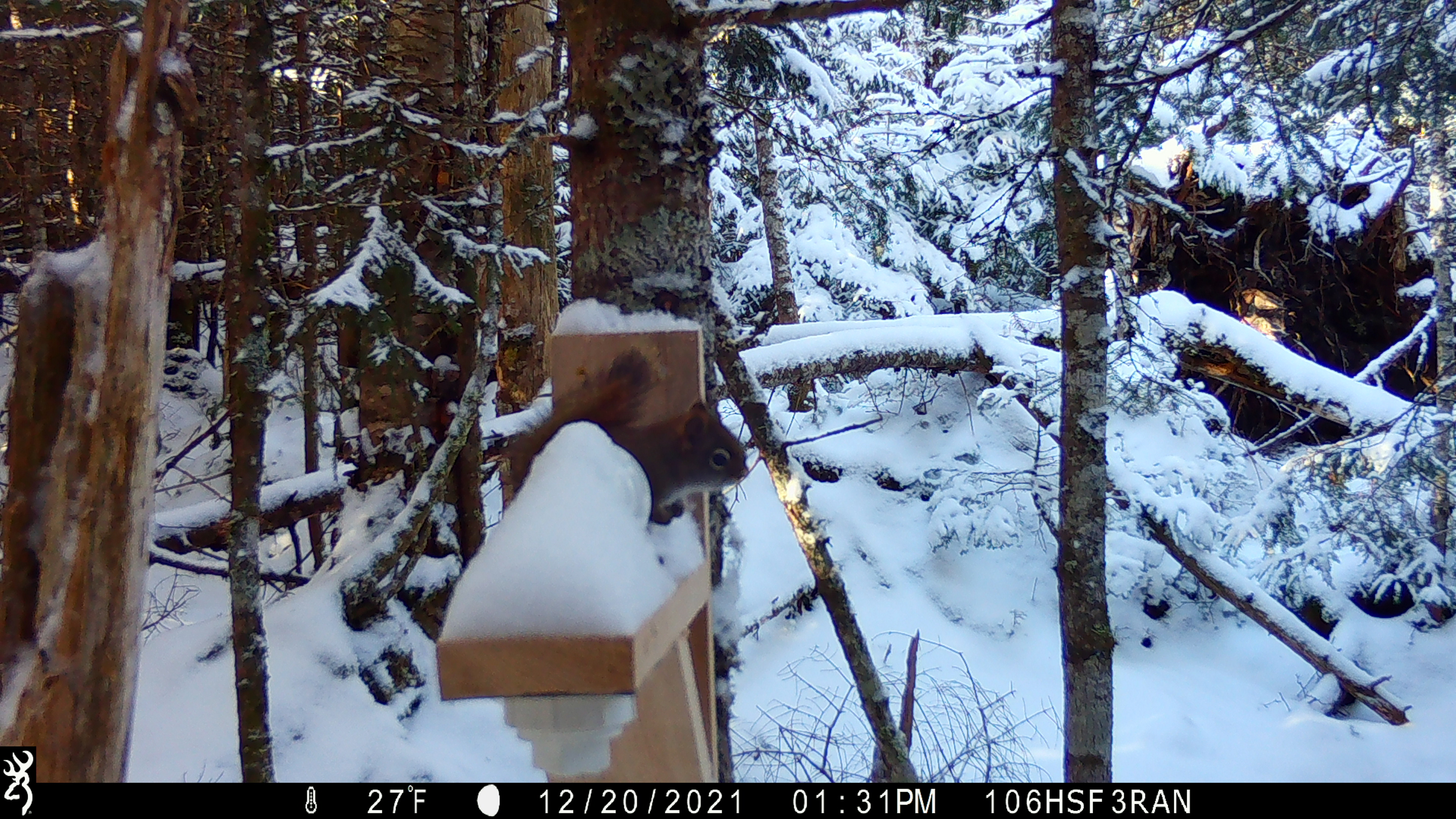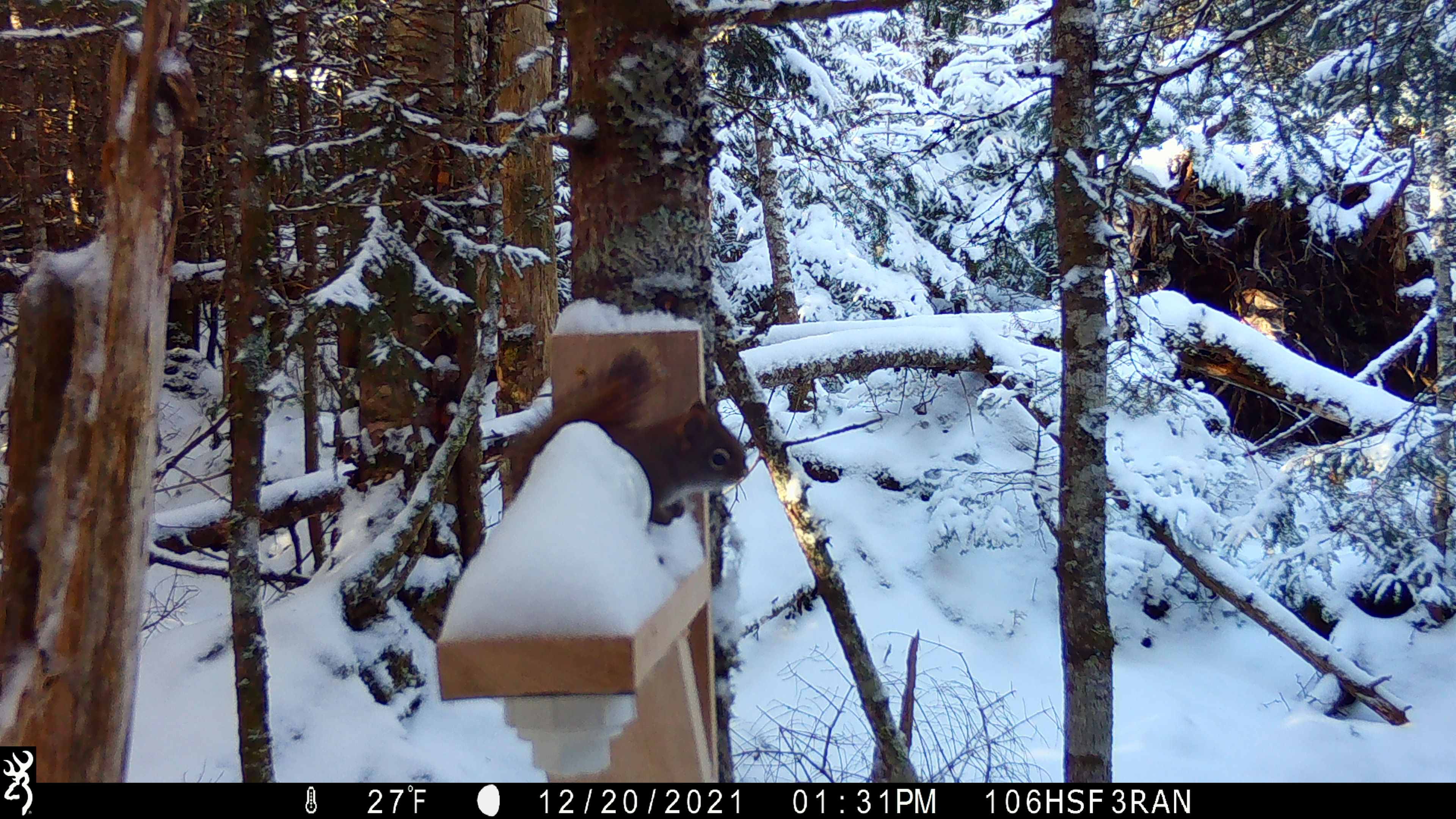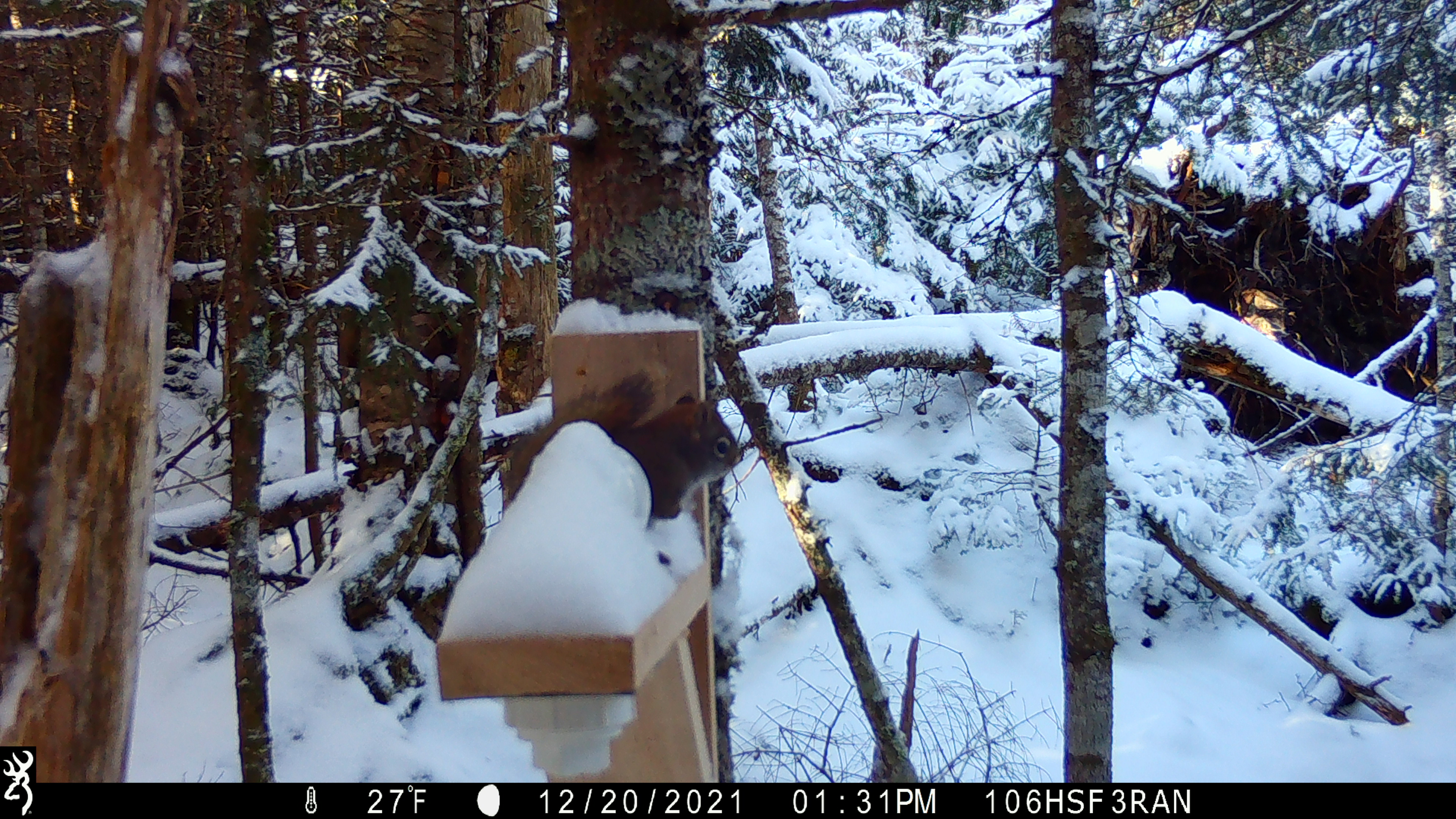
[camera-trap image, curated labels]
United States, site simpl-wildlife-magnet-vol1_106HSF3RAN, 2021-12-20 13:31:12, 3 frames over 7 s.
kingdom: Animalia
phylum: Chordata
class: Mammalia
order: Rodentia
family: Sciuridae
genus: Tamiasciurus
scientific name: Tamiasciurus hudsonicus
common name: red squirrel